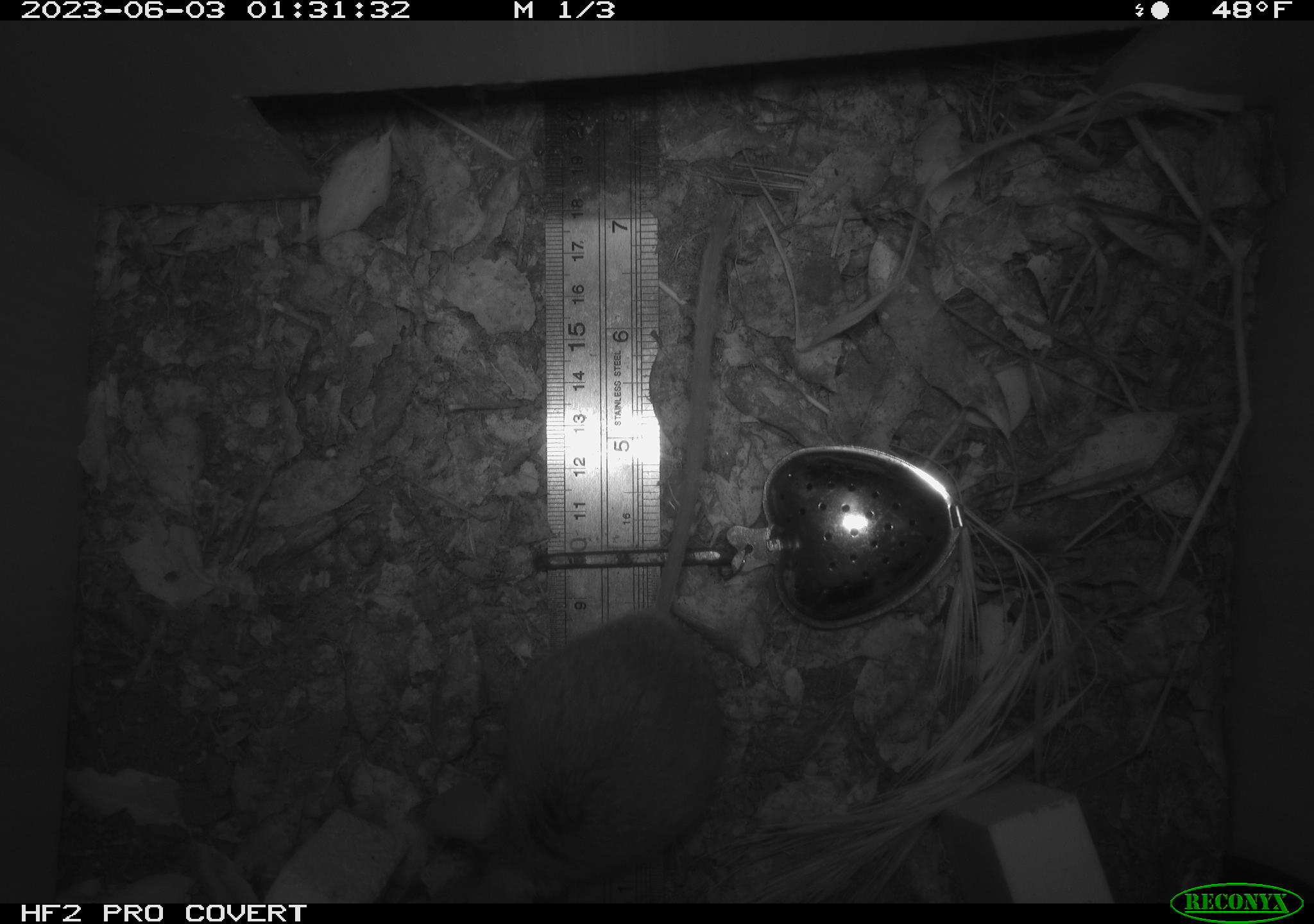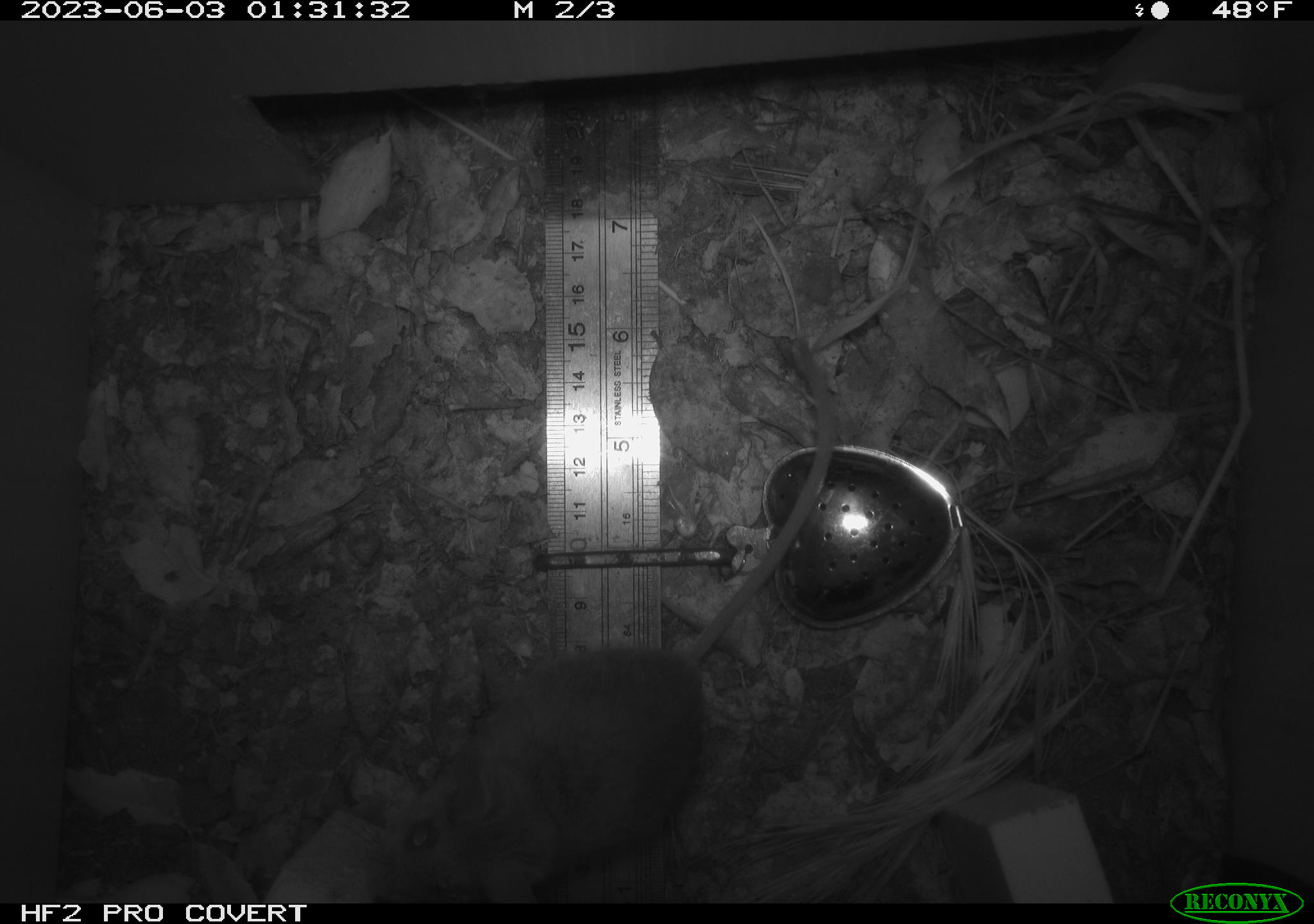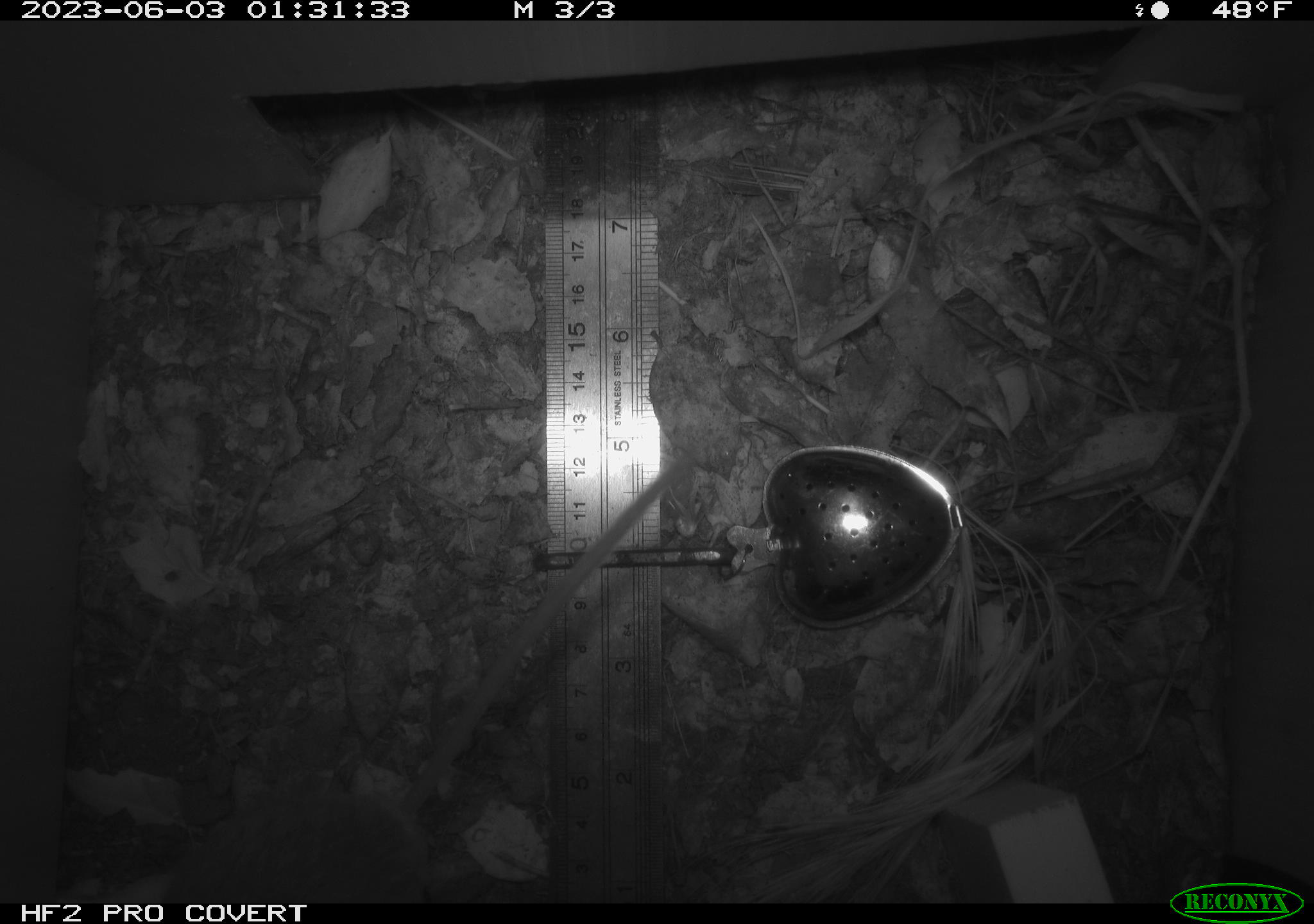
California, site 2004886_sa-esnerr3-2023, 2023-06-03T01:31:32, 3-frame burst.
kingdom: Animalia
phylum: Chordata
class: Mammalia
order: Rodentia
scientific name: Rodentia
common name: mouse species